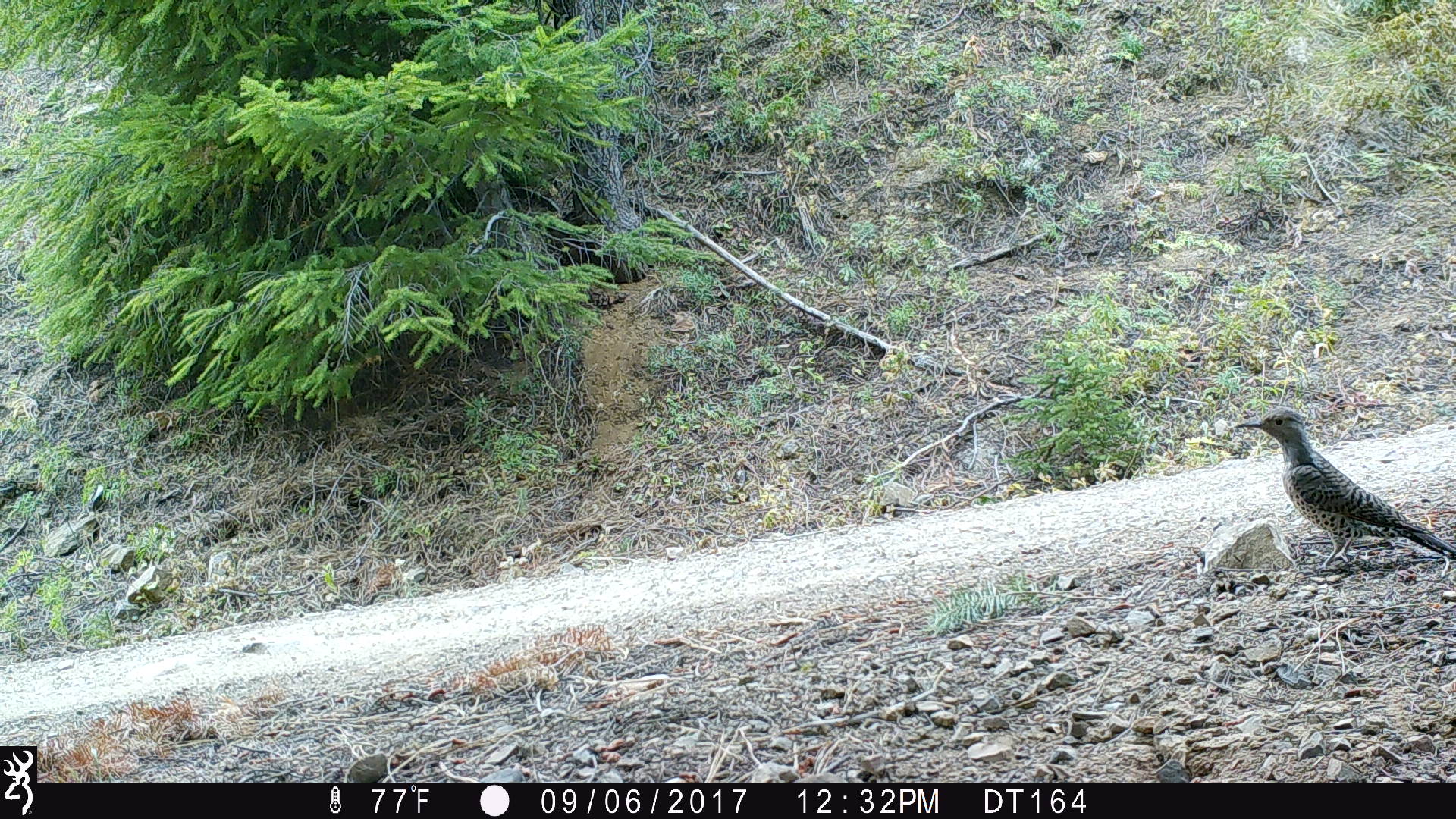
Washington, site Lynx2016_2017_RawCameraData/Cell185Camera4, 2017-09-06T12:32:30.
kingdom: Animalia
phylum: Chordata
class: Aves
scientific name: Aves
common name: birds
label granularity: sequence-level